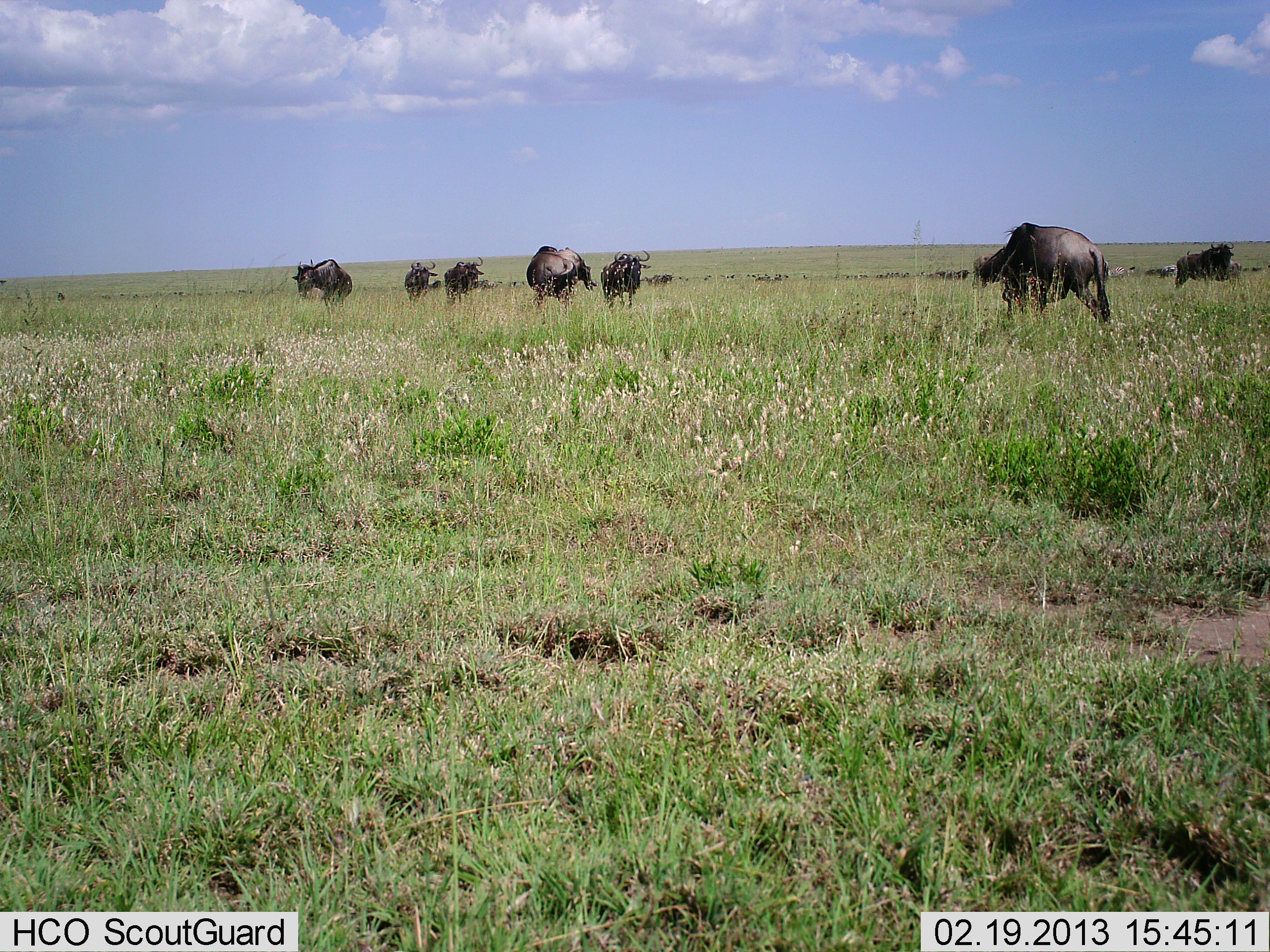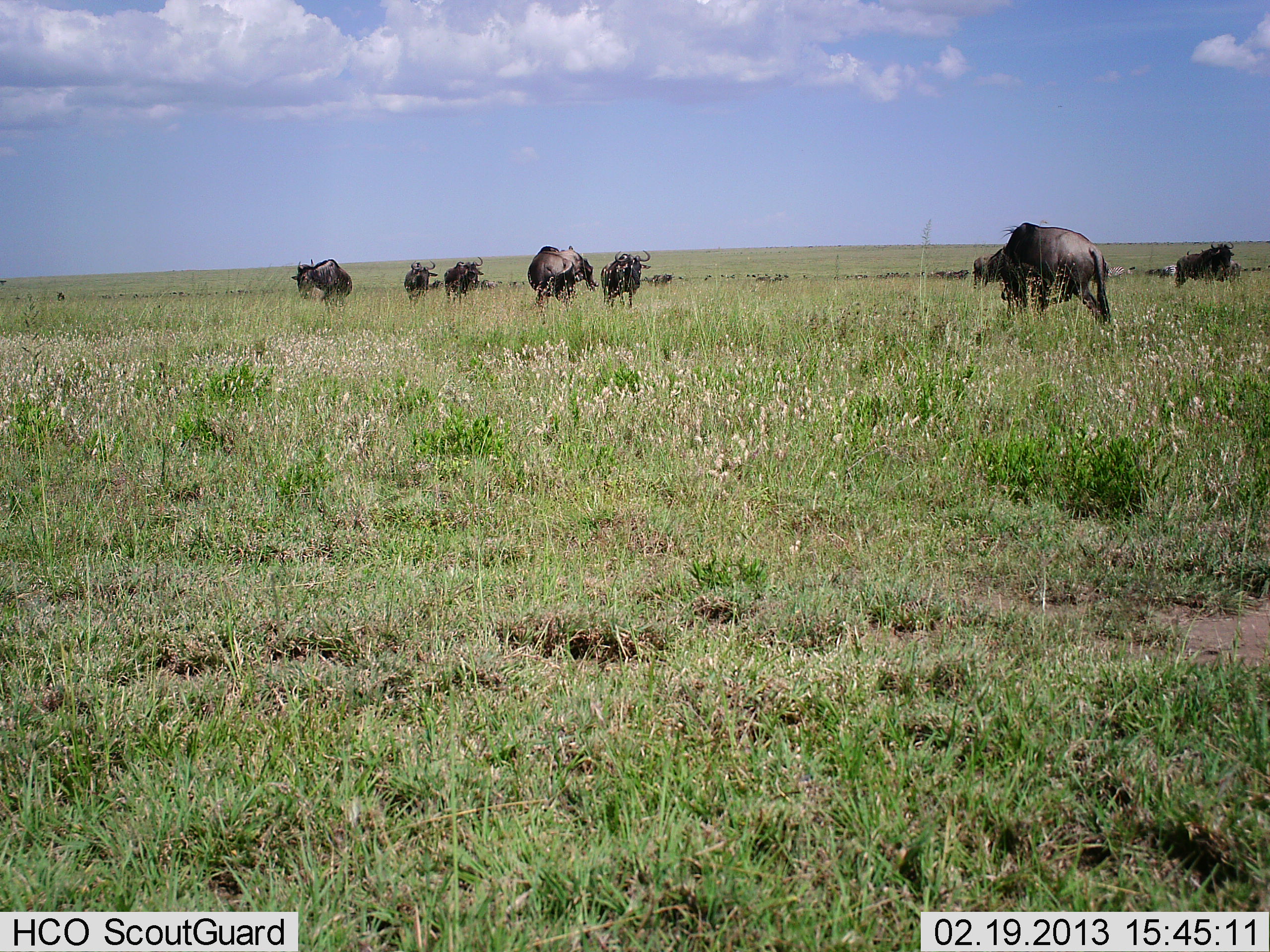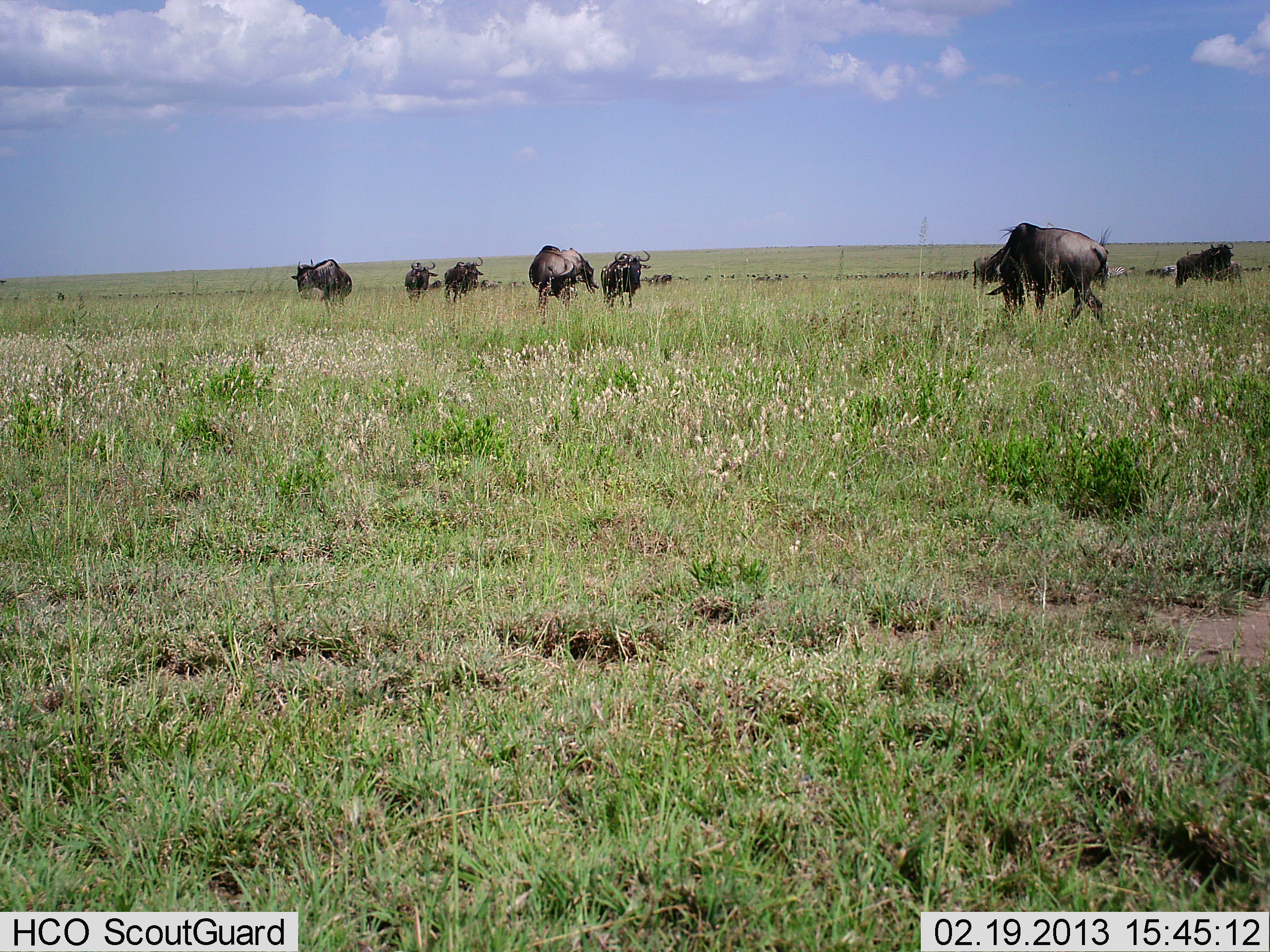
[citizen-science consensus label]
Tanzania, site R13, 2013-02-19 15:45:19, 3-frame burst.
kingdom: Animalia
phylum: Chordata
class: Mammalia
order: Artiodactyla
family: Bovidae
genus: Connochaetes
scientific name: Connochaetes taurinus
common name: blue wildebeest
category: wildebeest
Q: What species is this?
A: Wildebeest (blue wildebeest) (Connochaetes taurinus).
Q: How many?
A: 8.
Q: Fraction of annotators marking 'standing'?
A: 70%.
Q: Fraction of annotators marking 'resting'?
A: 5%.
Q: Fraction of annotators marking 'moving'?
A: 20%.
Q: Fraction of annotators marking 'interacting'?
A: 10%.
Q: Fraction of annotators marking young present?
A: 0%.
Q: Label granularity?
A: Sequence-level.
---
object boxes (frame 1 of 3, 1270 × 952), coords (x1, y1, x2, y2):
animal: (974, 222, 1114, 337); (527, 245, 593, 313); (291, 257, 351, 311); (600, 249, 651, 312); (1175, 240, 1235, 289); (443, 256, 484, 305); (402, 259, 438, 303); (655, 271, 675, 283)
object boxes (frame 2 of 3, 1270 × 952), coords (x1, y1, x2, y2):
animal: (974, 221, 1112, 329); (527, 245, 600, 315); (292, 258, 352, 312); (599, 249, 651, 310); (1185, 241, 1236, 283); (443, 257, 484, 304); (405, 260, 439, 307); (480, 280, 503, 291); (427, 279, 444, 290)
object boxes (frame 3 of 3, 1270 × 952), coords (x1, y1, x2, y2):
animal: (975, 221, 1117, 333); (528, 245, 599, 320); (601, 246, 650, 312); (290, 258, 353, 307); (443, 257, 484, 304); (404, 260, 439, 305)